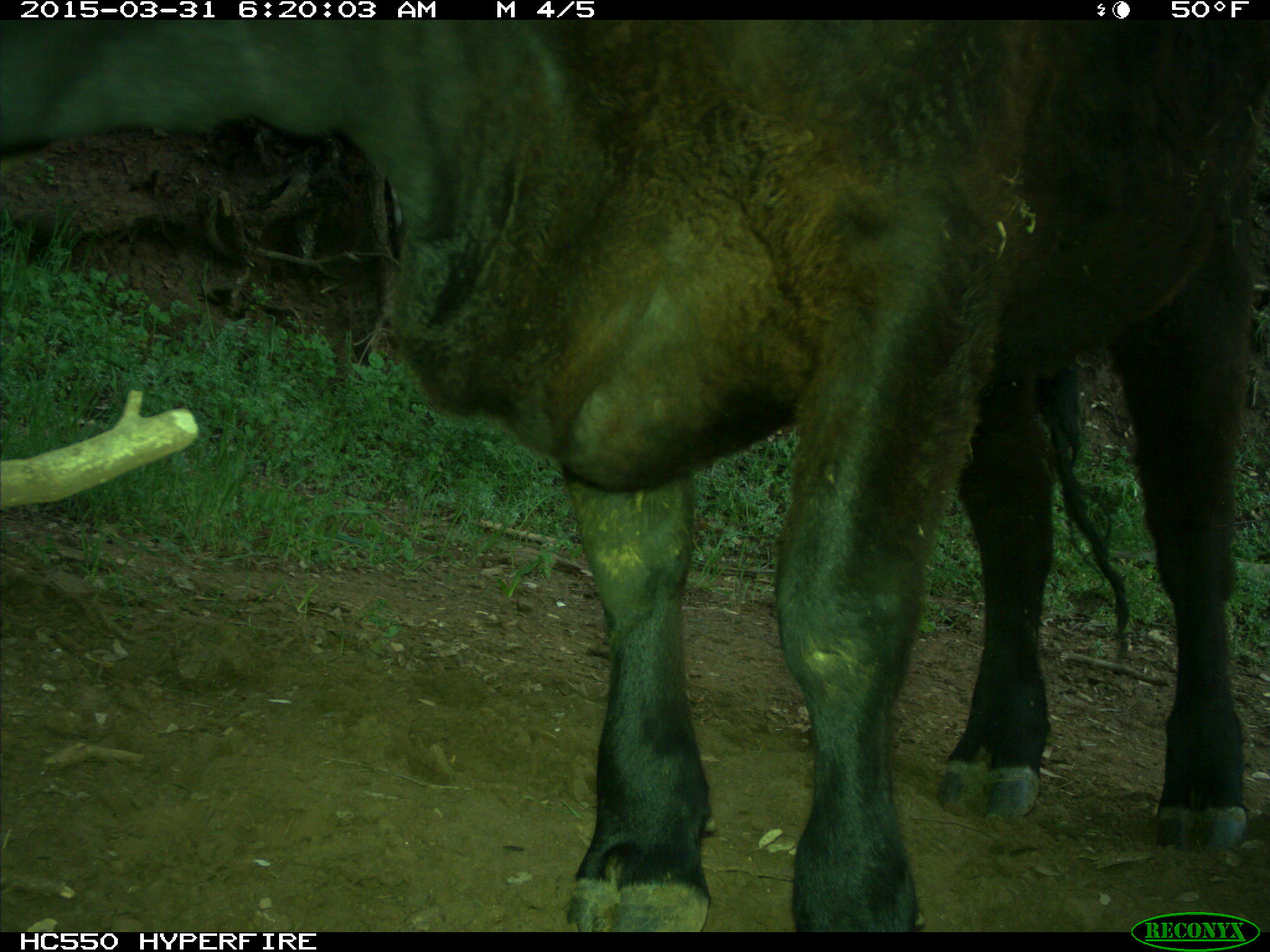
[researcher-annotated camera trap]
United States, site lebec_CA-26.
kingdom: Animalia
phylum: Chordata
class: Mammalia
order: Artiodactyla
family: Bovidae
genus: Bos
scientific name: Bos taurus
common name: domestic cow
Bos taurus (domestic cow).